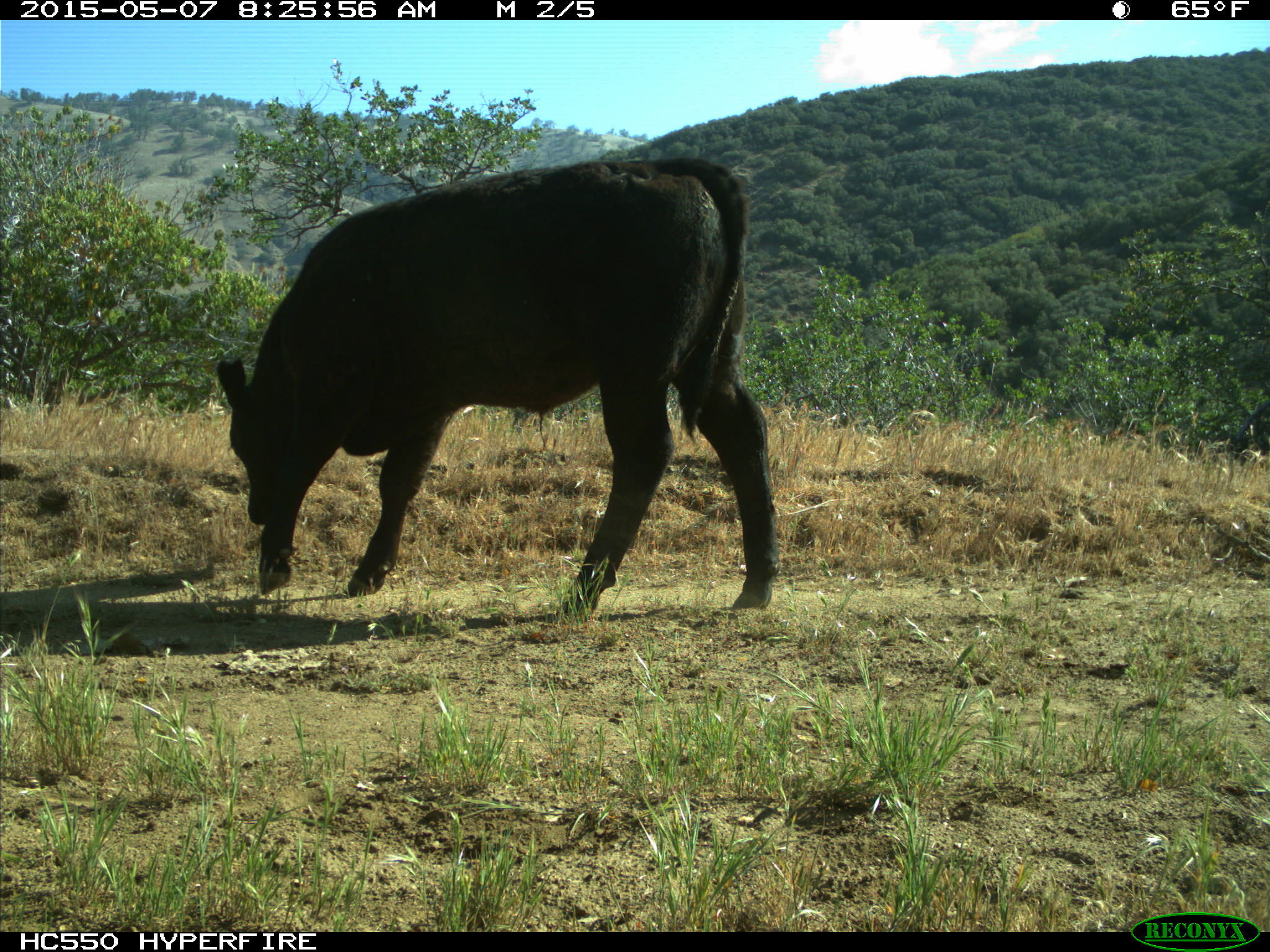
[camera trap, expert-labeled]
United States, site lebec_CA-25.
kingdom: Animalia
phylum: Chordata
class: Mammalia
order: Artiodactyla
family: Bovidae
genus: Bos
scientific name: Bos taurus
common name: domestic cow